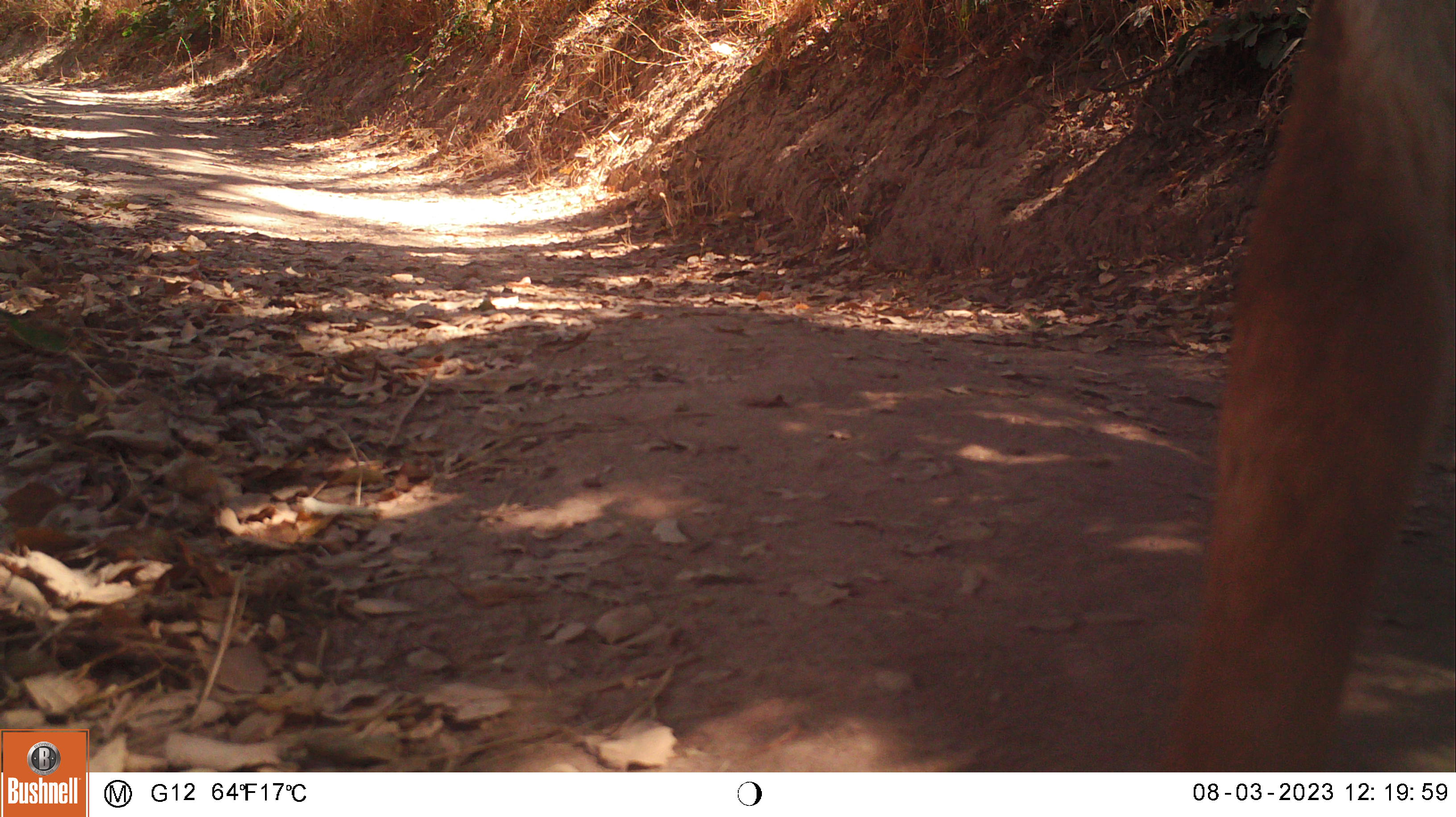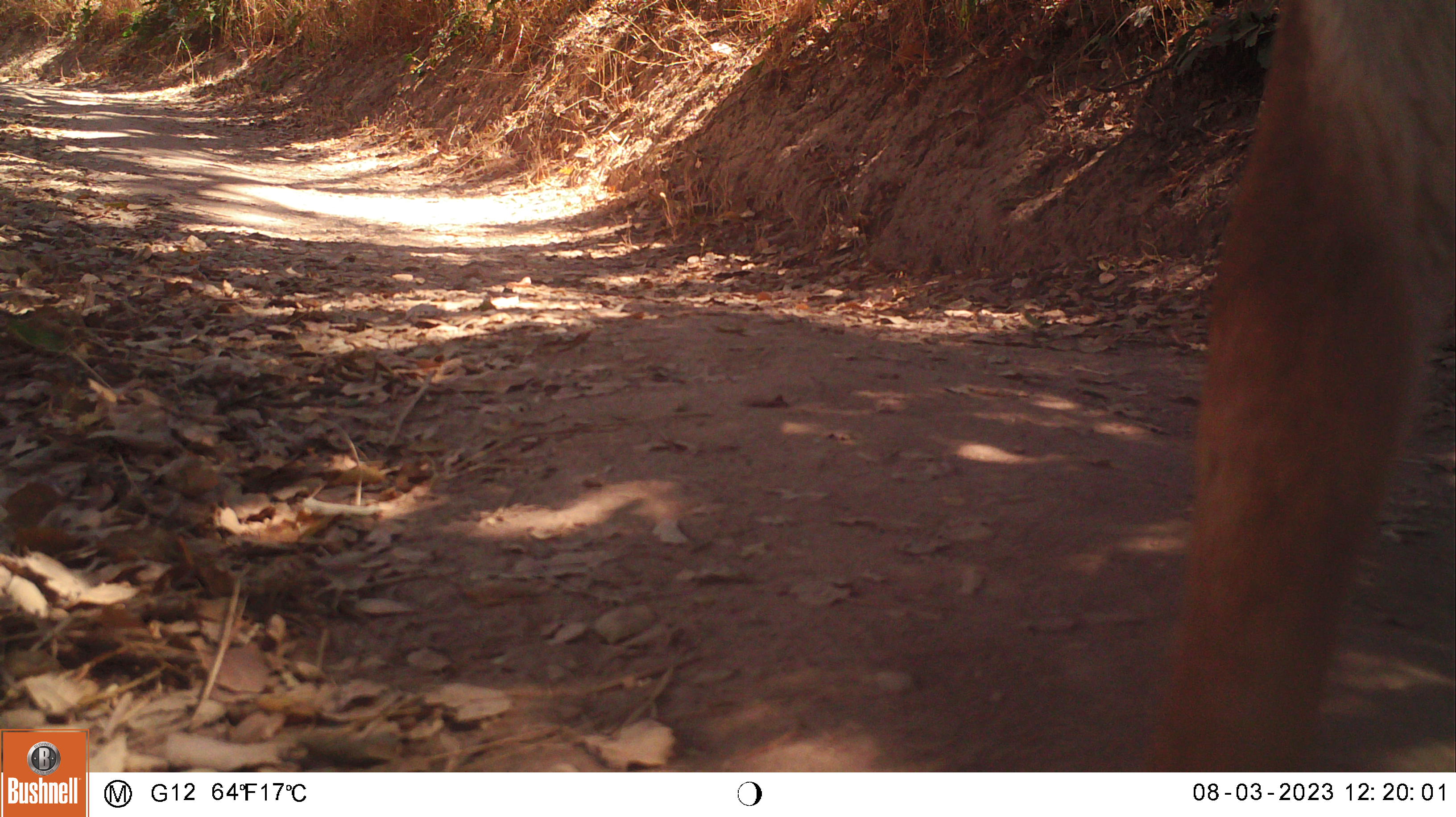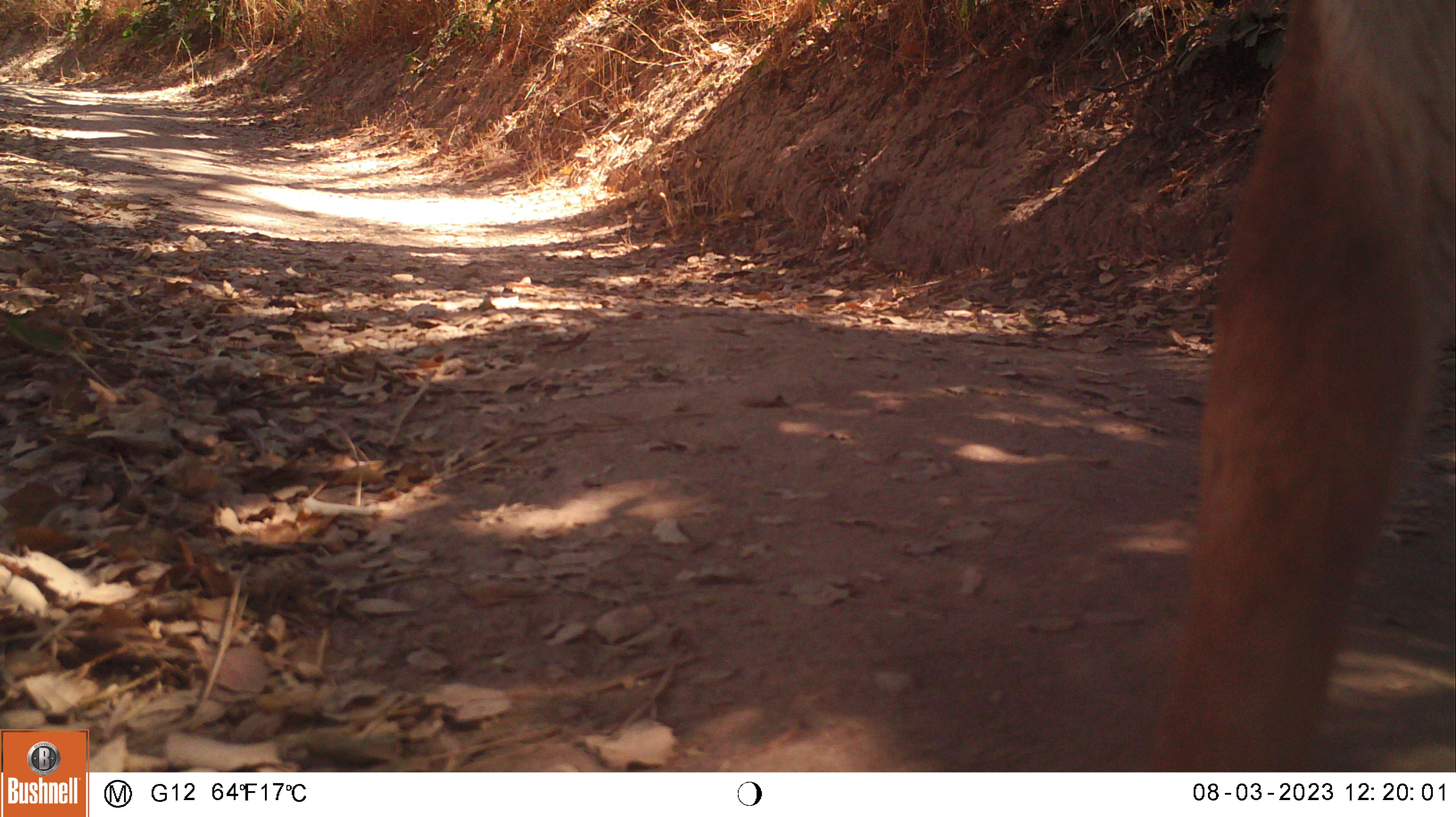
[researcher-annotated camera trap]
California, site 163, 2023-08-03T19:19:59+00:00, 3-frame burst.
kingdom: Animalia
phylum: Chordata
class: Mammalia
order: Artiodactyla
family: Cervidae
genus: Odocoileus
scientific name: Odocoileus hemionus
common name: mule deer